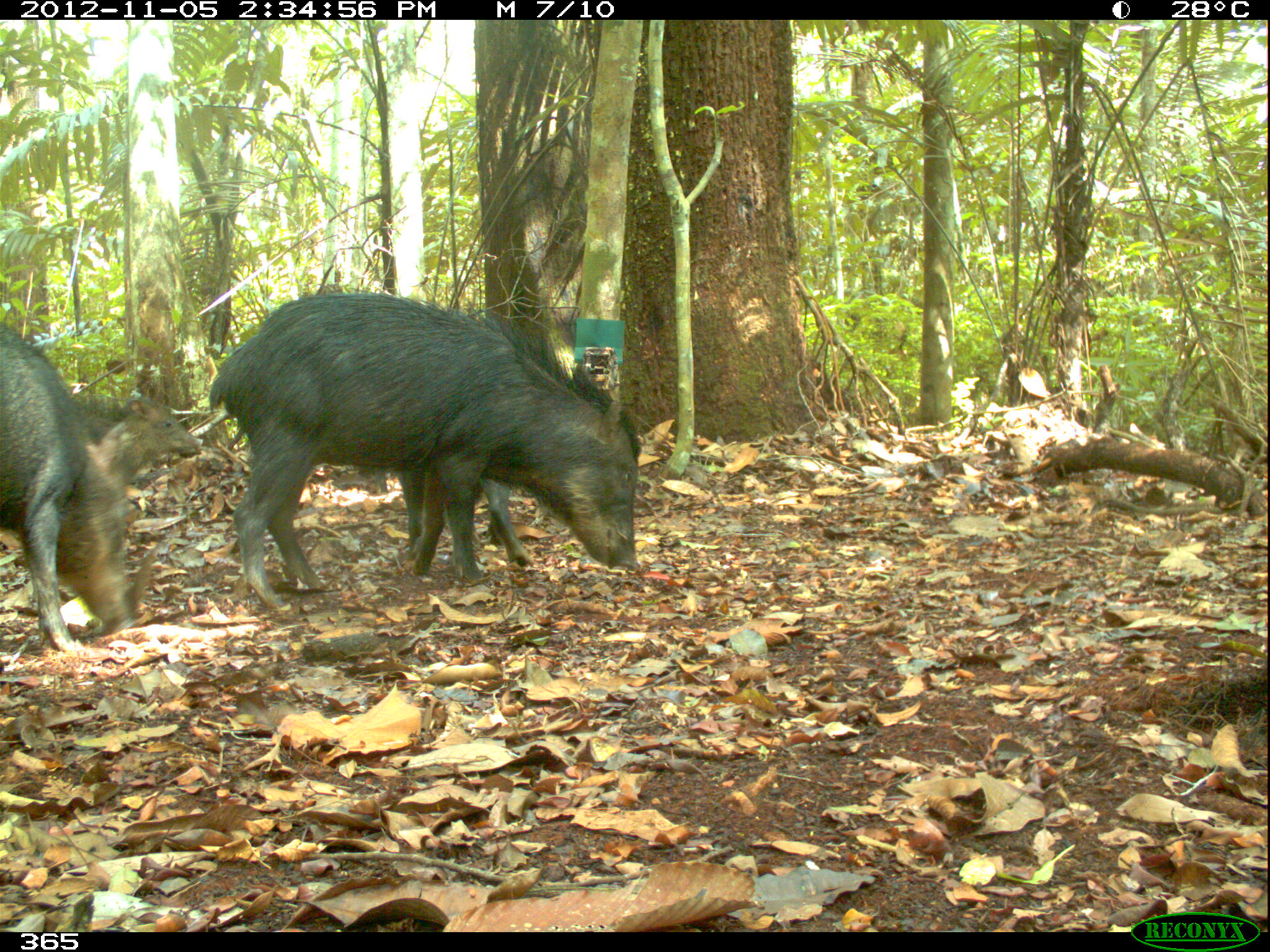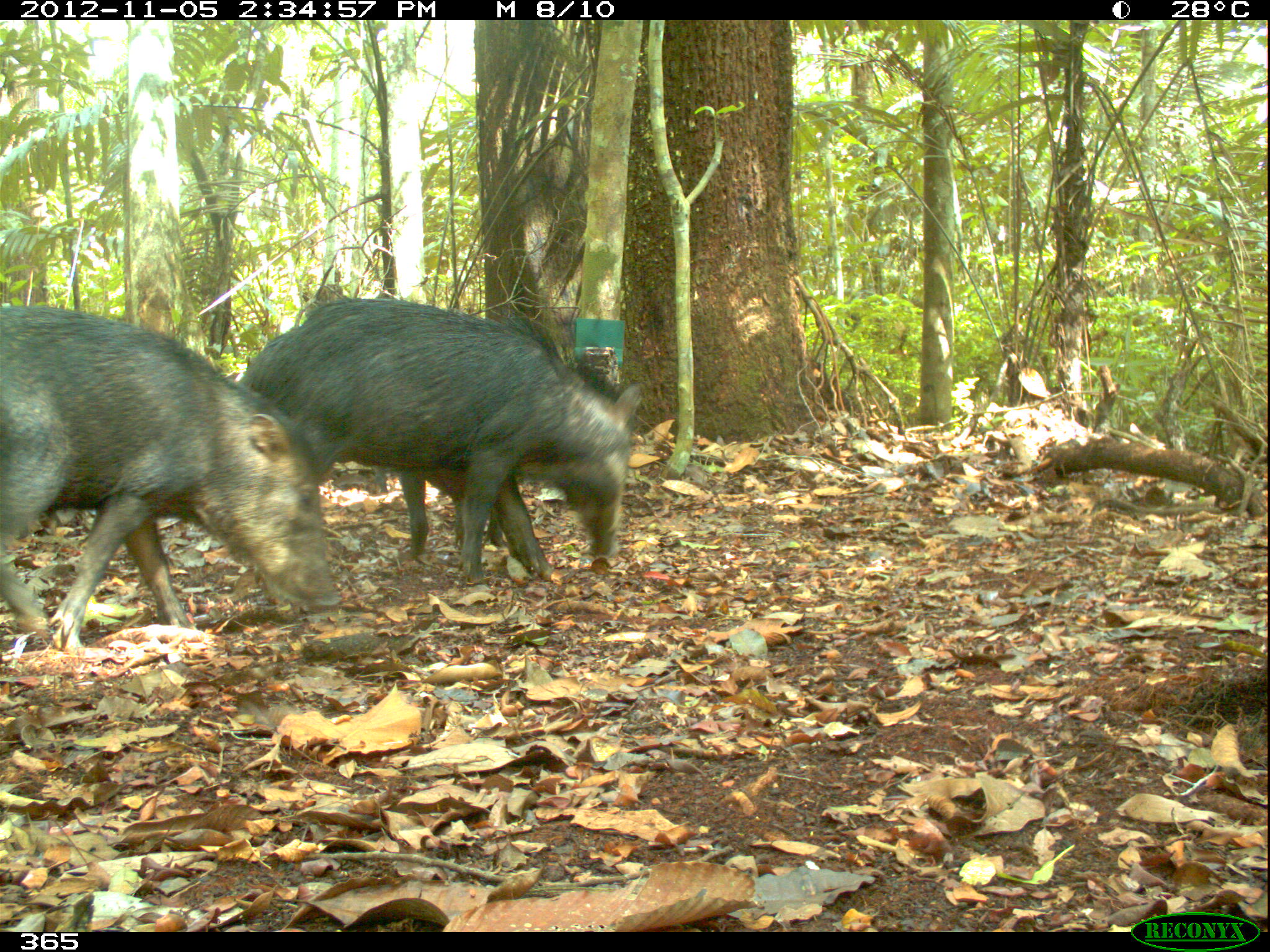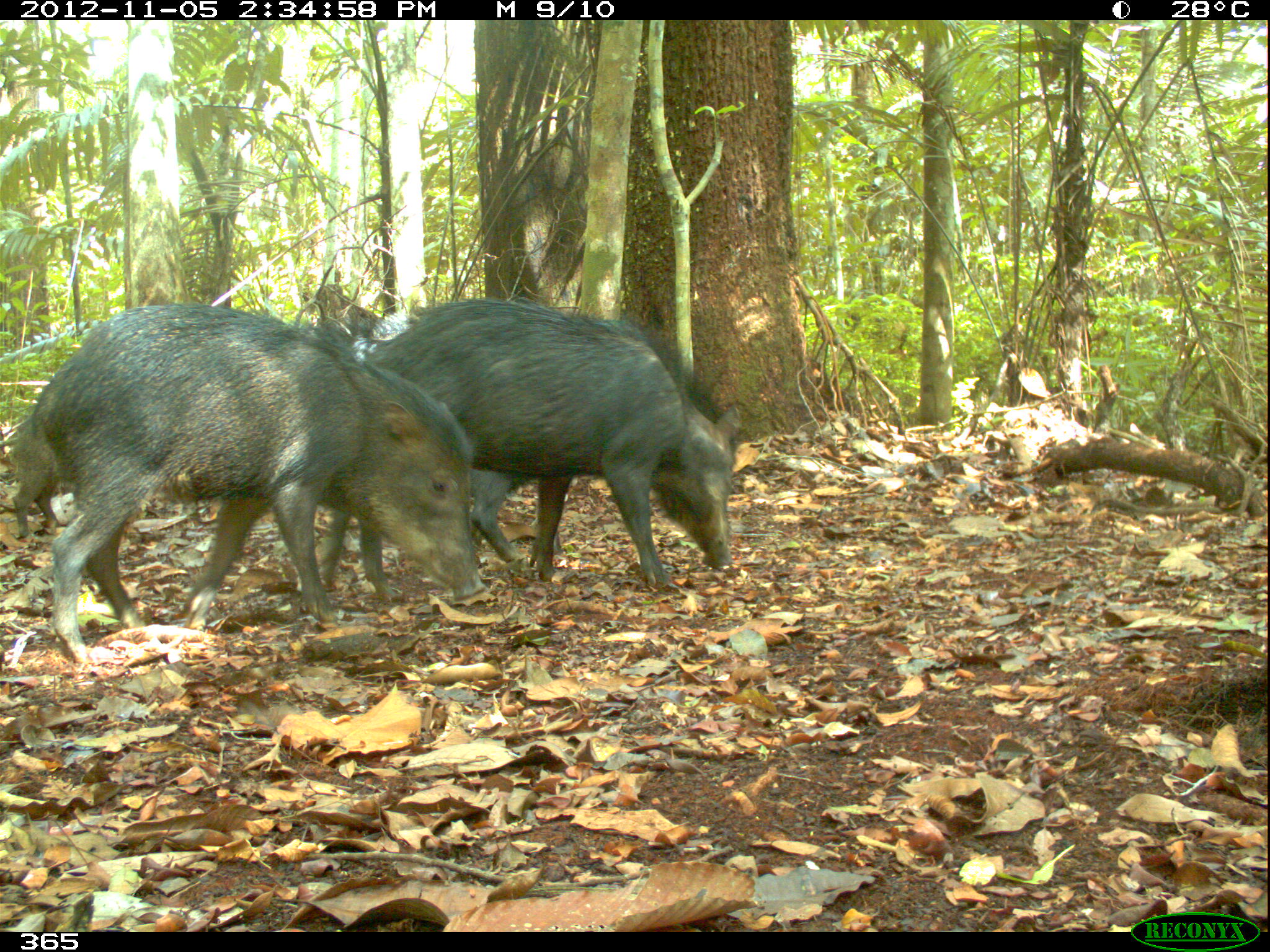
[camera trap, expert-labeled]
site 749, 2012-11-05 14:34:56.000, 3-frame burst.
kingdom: Animalia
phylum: Chordata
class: Mammalia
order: Artiodactyla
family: Tayassuidae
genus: Tayassu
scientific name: Tayassu pecari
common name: white-lipped peccary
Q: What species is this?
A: Tayassu pecari (white-lipped peccary).